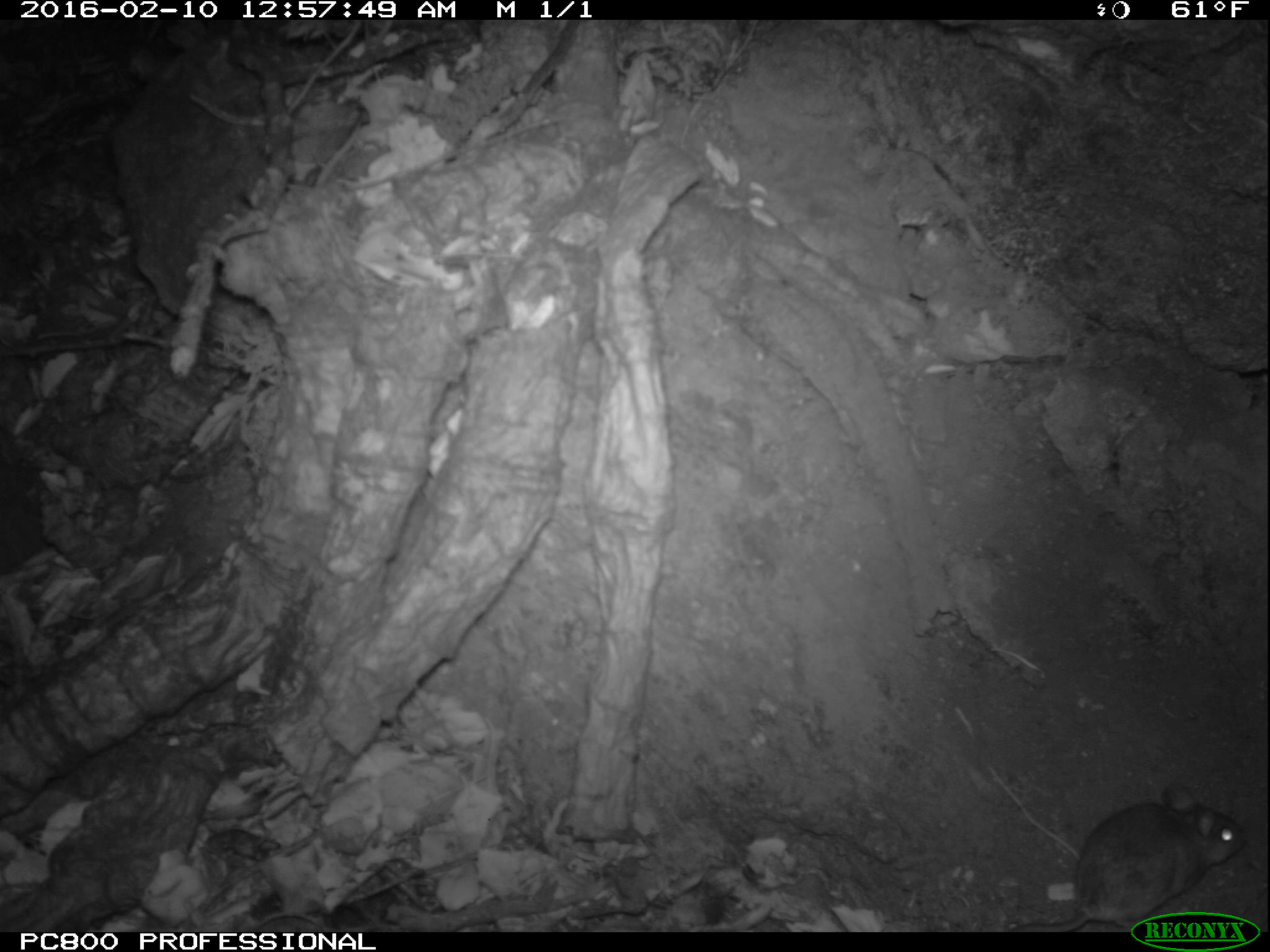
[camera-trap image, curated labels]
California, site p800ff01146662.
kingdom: Animalia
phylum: Chordata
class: Mammalia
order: Rodentia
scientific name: Rodentia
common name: rodent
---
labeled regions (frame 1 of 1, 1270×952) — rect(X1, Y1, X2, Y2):
rodent: rect(1008, 780, 1247, 931)